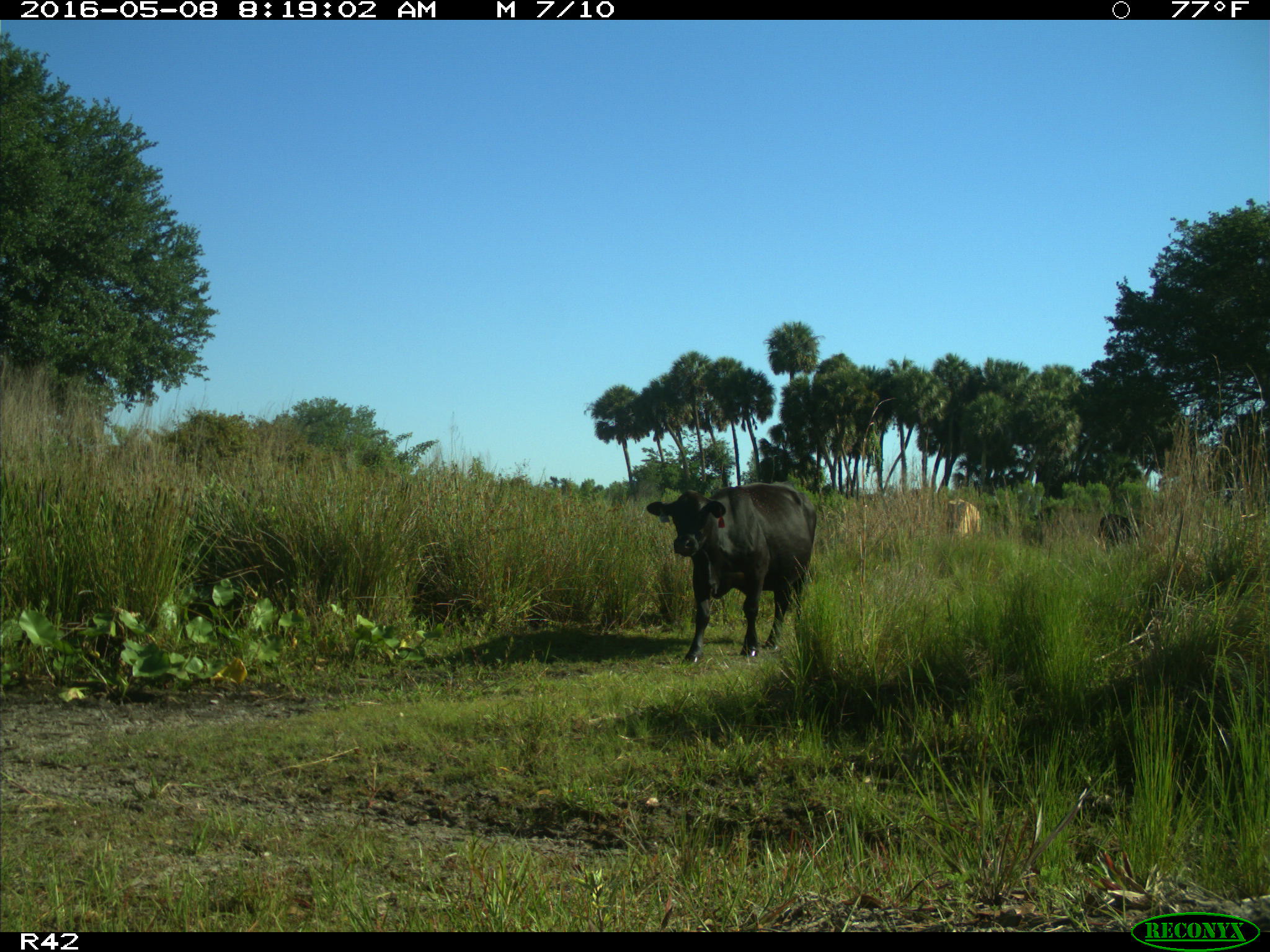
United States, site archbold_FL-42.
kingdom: Animalia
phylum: Chordata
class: Mammalia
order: Artiodactyla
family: Bovidae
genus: Bos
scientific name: Bos taurus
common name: domestic cow